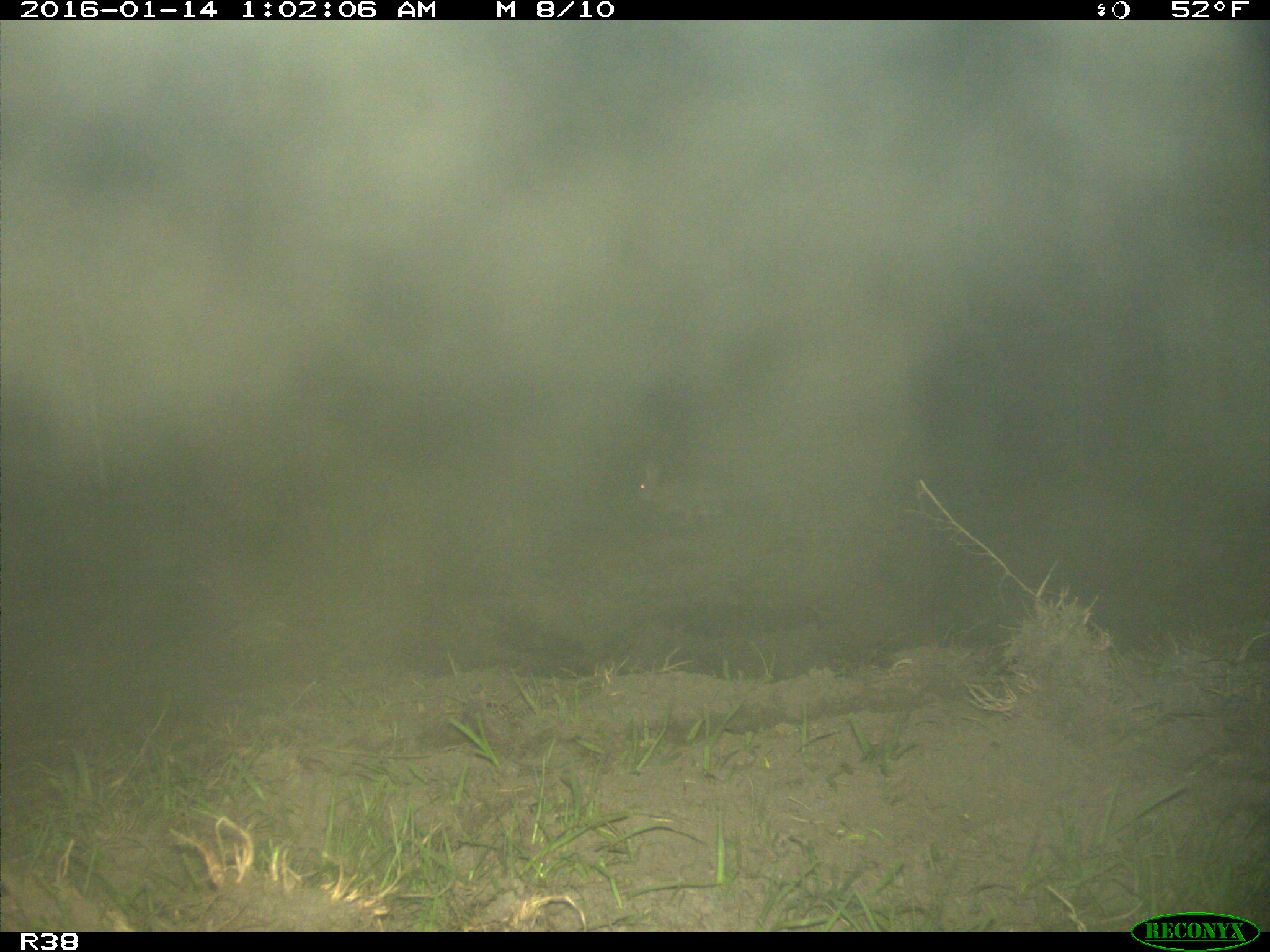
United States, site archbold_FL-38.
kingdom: Animalia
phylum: Chordata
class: Mammalia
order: Lagomorpha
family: Leporidae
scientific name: Leporidae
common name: rabbits and hares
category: unidentified rabbit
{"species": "unidentified rabbit (rabbits and hares) (Leporidae)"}